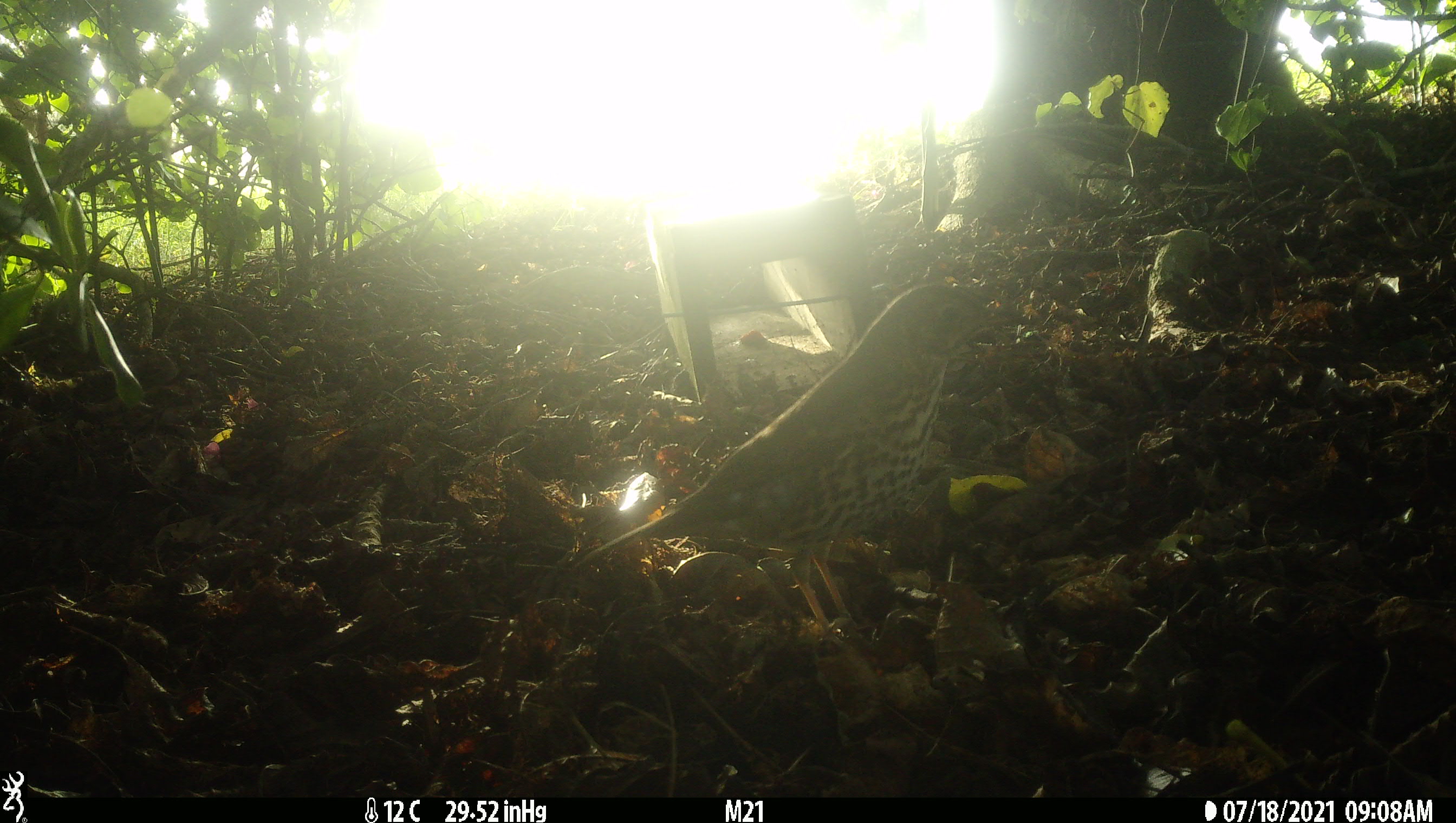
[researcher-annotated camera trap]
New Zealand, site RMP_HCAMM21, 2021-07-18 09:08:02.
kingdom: Animalia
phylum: Chordata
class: Aves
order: Passeriformes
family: Turdidae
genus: Turdus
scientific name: Turdus philomelos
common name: song thrush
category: thrush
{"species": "thrush (song thrush) (Turdus philomelos)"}